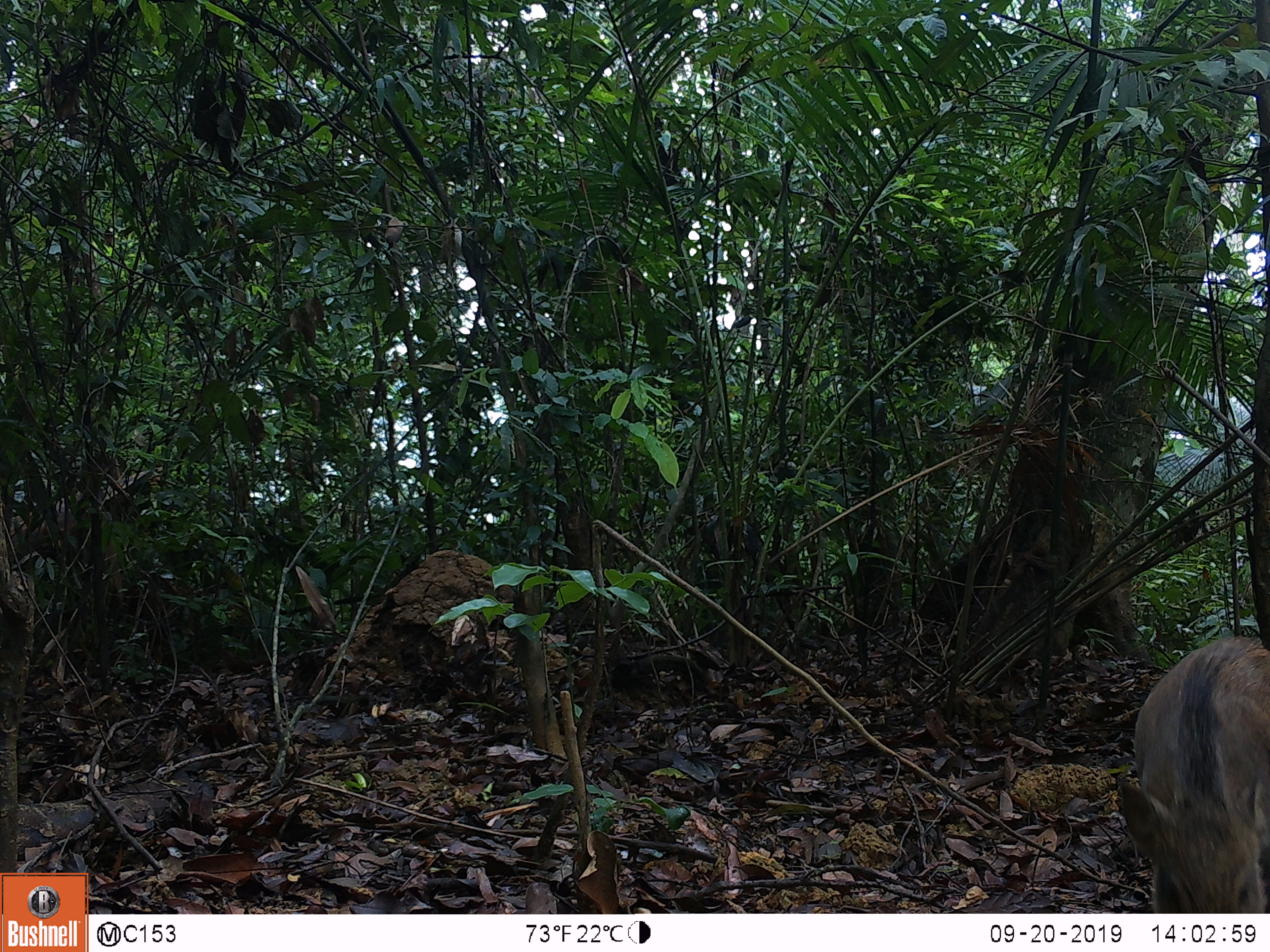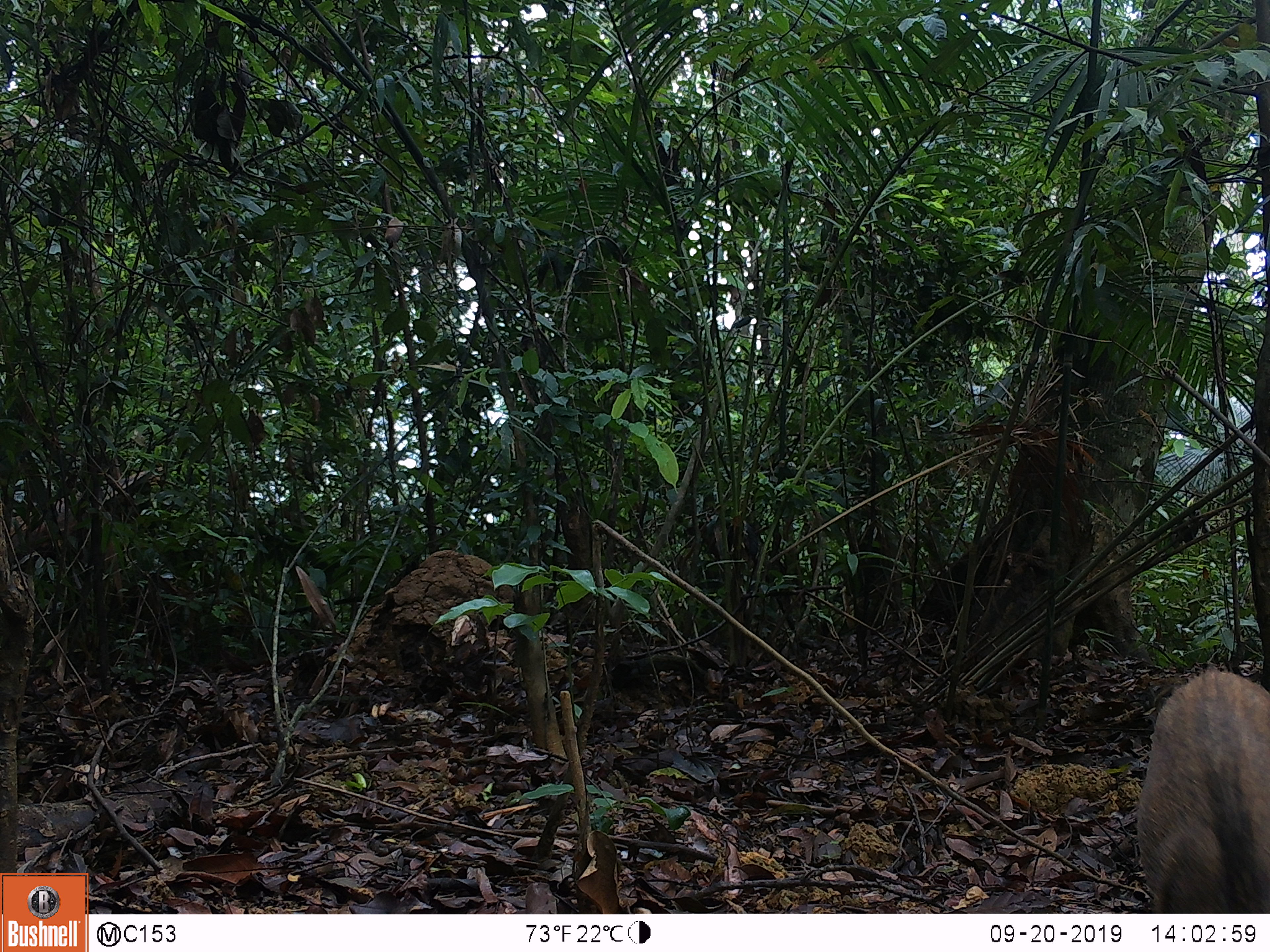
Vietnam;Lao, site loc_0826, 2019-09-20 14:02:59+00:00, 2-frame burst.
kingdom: Animalia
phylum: Chordata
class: Mammalia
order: Artiodactyla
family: Suidae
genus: Sus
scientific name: Sus scrofa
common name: eurasian wild pig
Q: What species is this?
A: Eurasian wild pig (Sus scrofa).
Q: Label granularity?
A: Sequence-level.